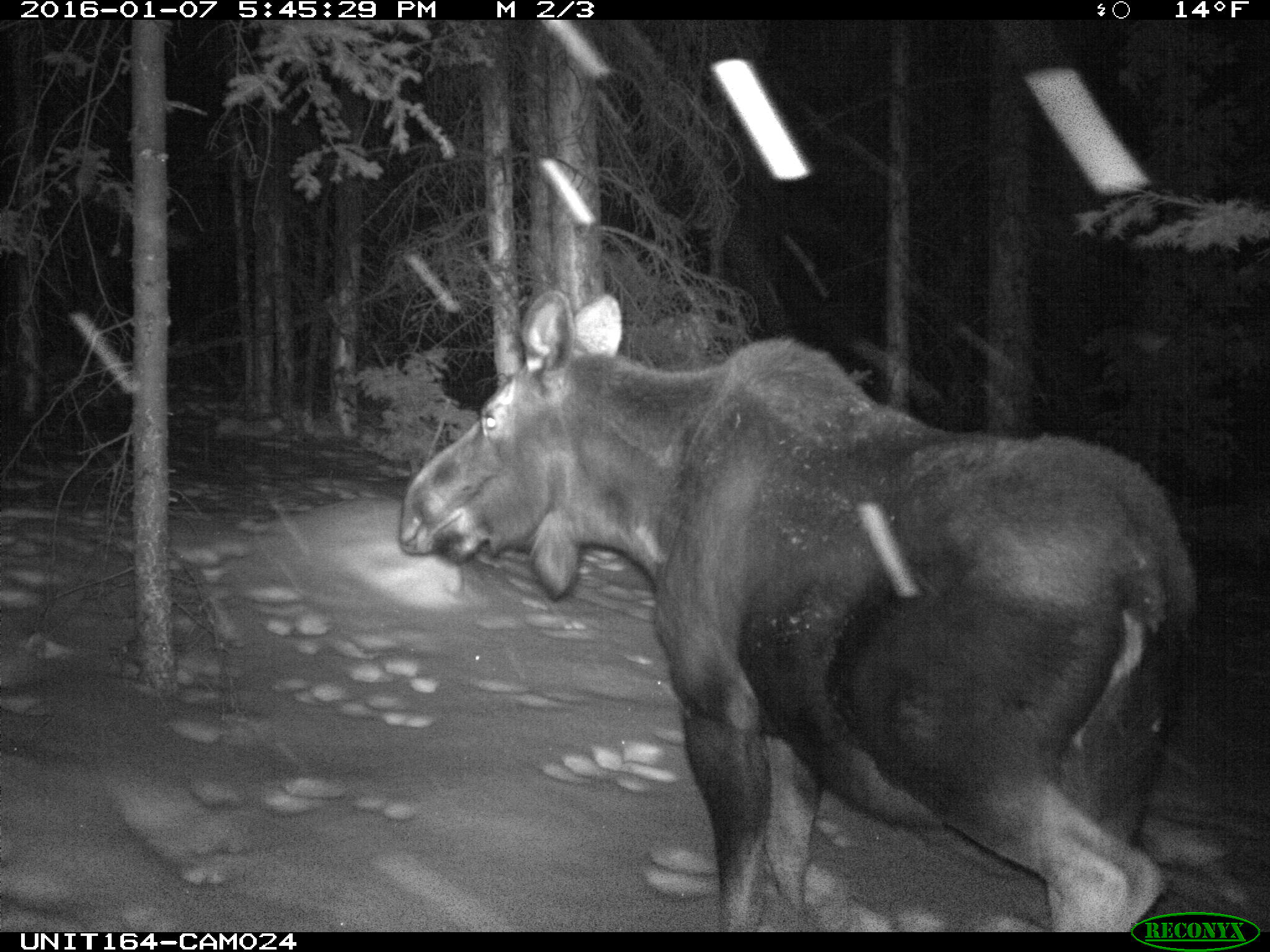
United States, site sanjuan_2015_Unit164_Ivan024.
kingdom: Animalia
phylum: Chordata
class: Mammalia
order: Artiodactyla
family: Cervidae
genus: Alces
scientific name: Alces alces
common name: moose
Alces alces (moose).